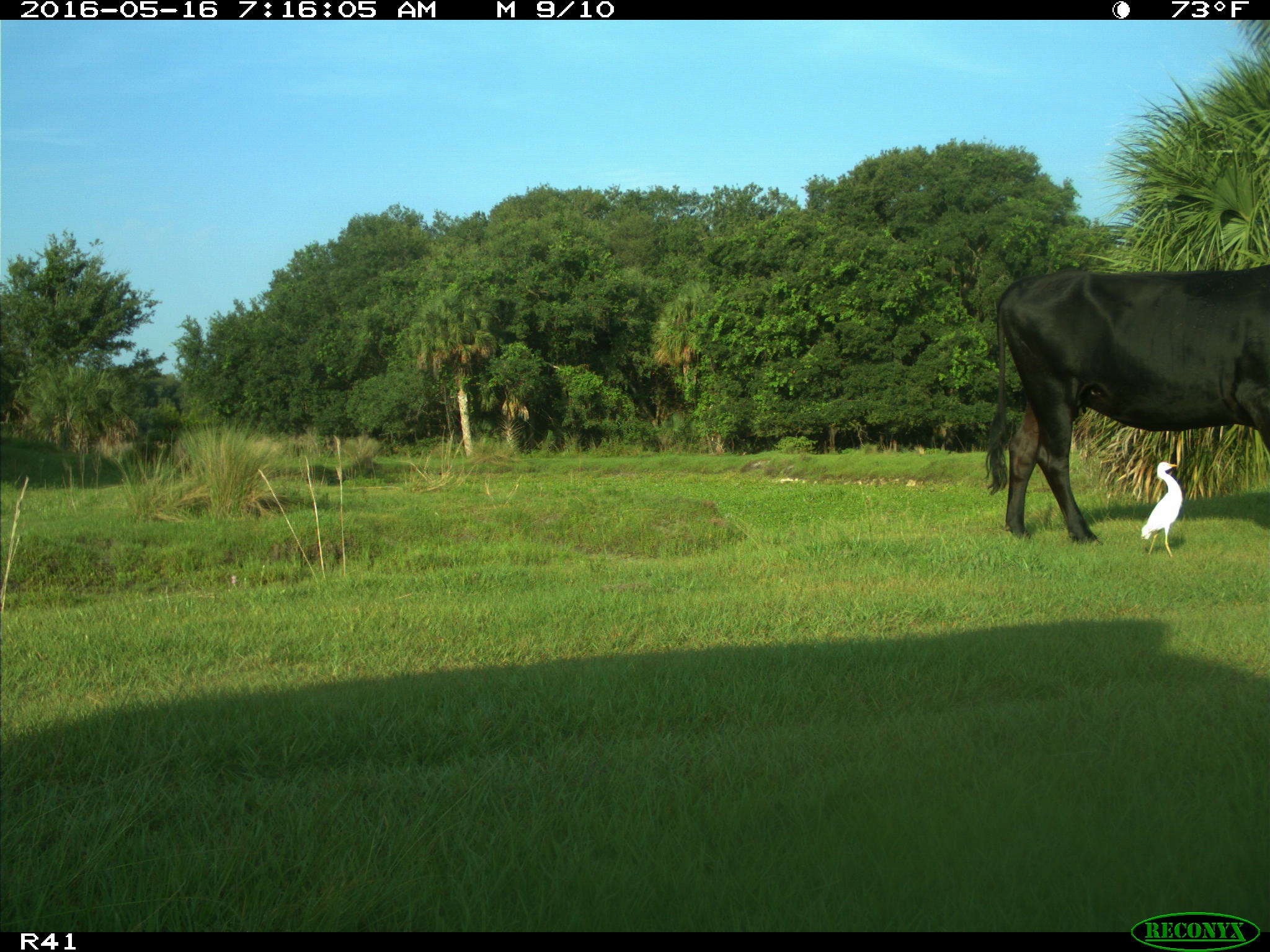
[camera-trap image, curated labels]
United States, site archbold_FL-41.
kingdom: Animalia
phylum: Chordata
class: Mammalia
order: Artiodactyla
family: Bovidae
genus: Bos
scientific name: Bos taurus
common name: domestic cow